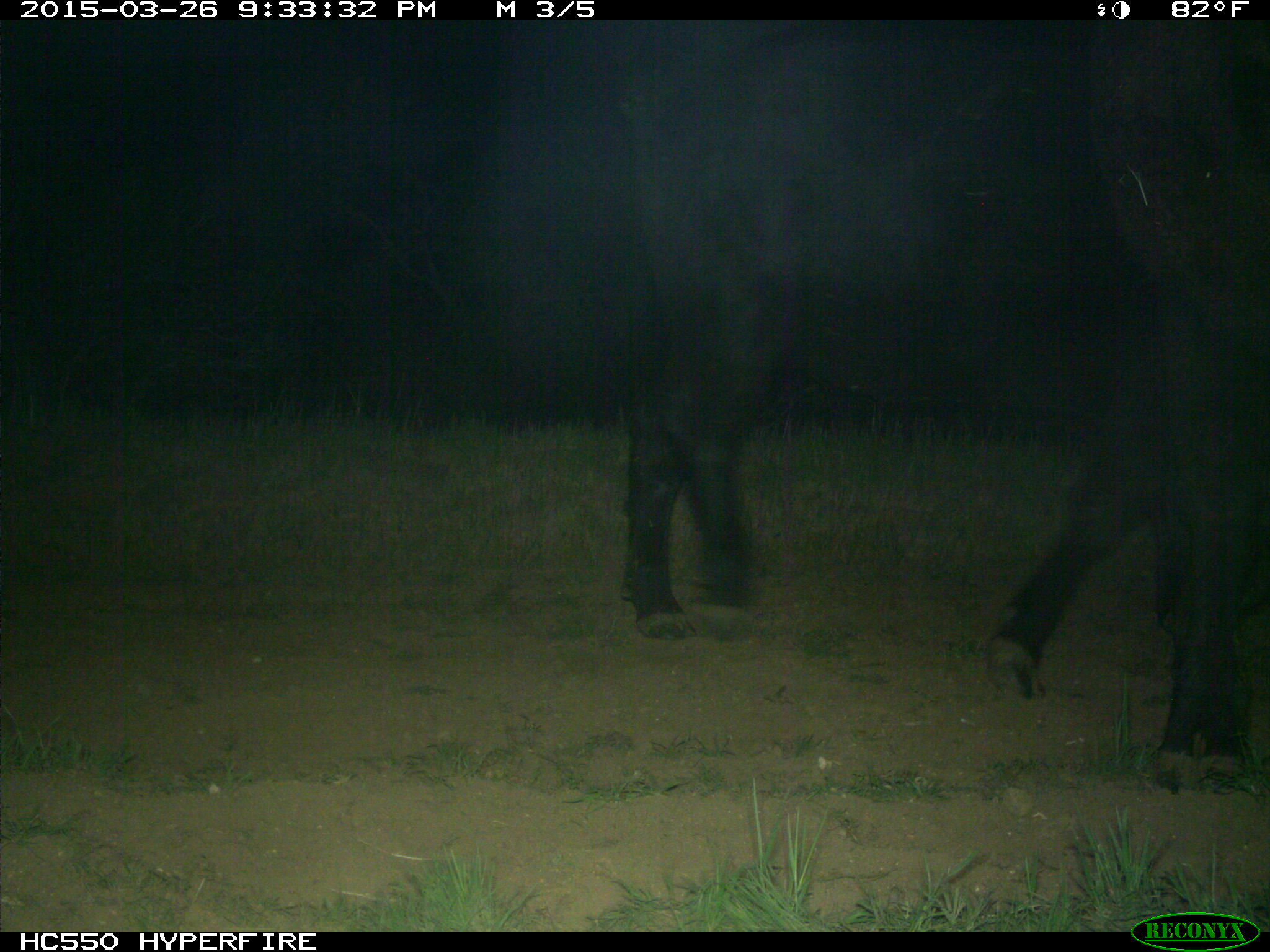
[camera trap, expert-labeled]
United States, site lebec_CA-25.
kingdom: Animalia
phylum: Chordata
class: Mammalia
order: Artiodactyla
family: Bovidae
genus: Bos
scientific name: Bos taurus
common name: domestic cow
Bos taurus (domestic cow).